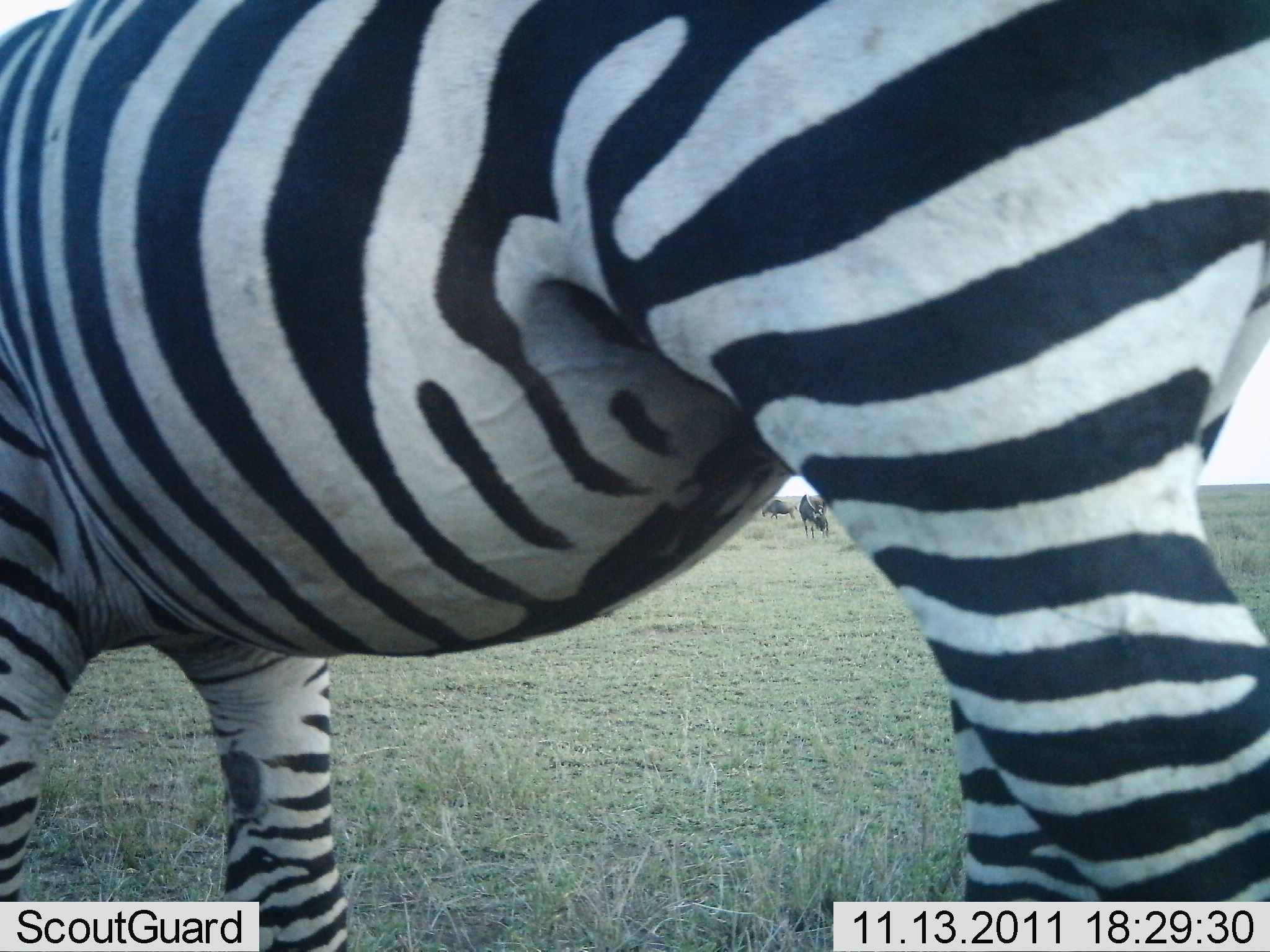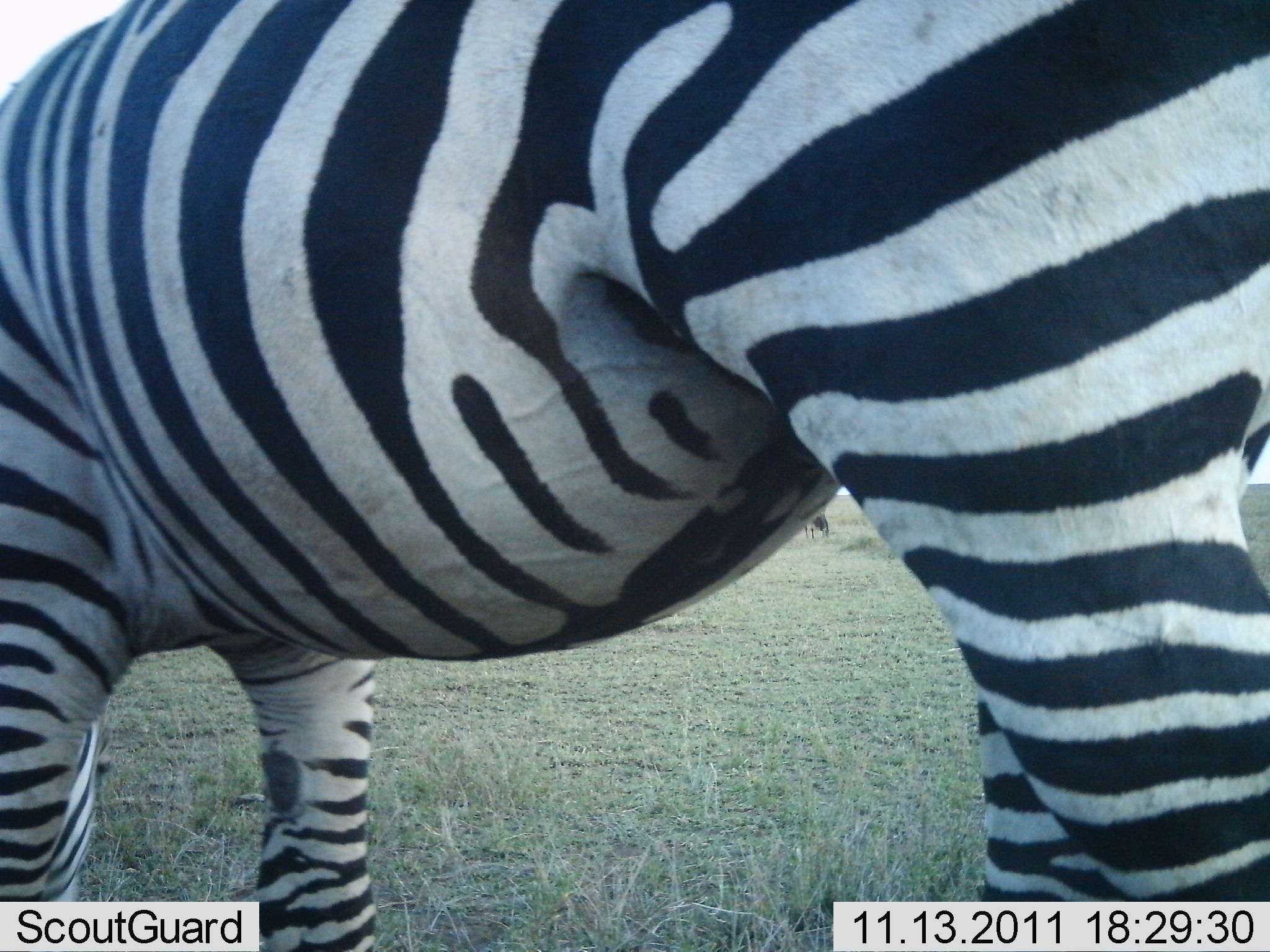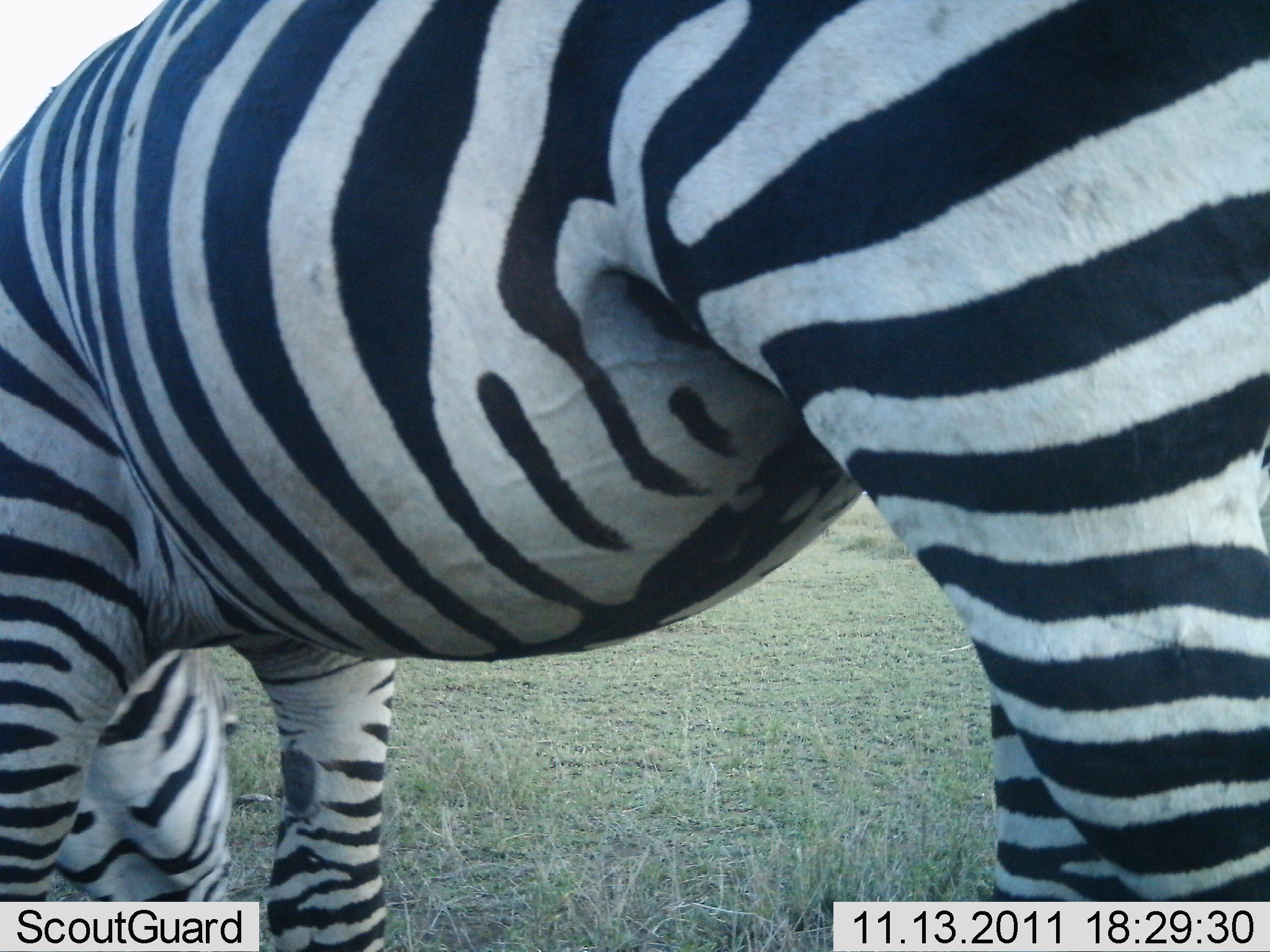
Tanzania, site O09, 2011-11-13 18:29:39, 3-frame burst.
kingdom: Animalia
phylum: Chordata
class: Mammalia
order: Perissodactyla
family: Equidae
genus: Equus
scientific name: Equus quagga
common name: plains zebra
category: zebra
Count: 1.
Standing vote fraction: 75%.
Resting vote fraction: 0%.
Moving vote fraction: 8%.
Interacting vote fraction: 0%.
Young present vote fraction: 0%.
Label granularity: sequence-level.